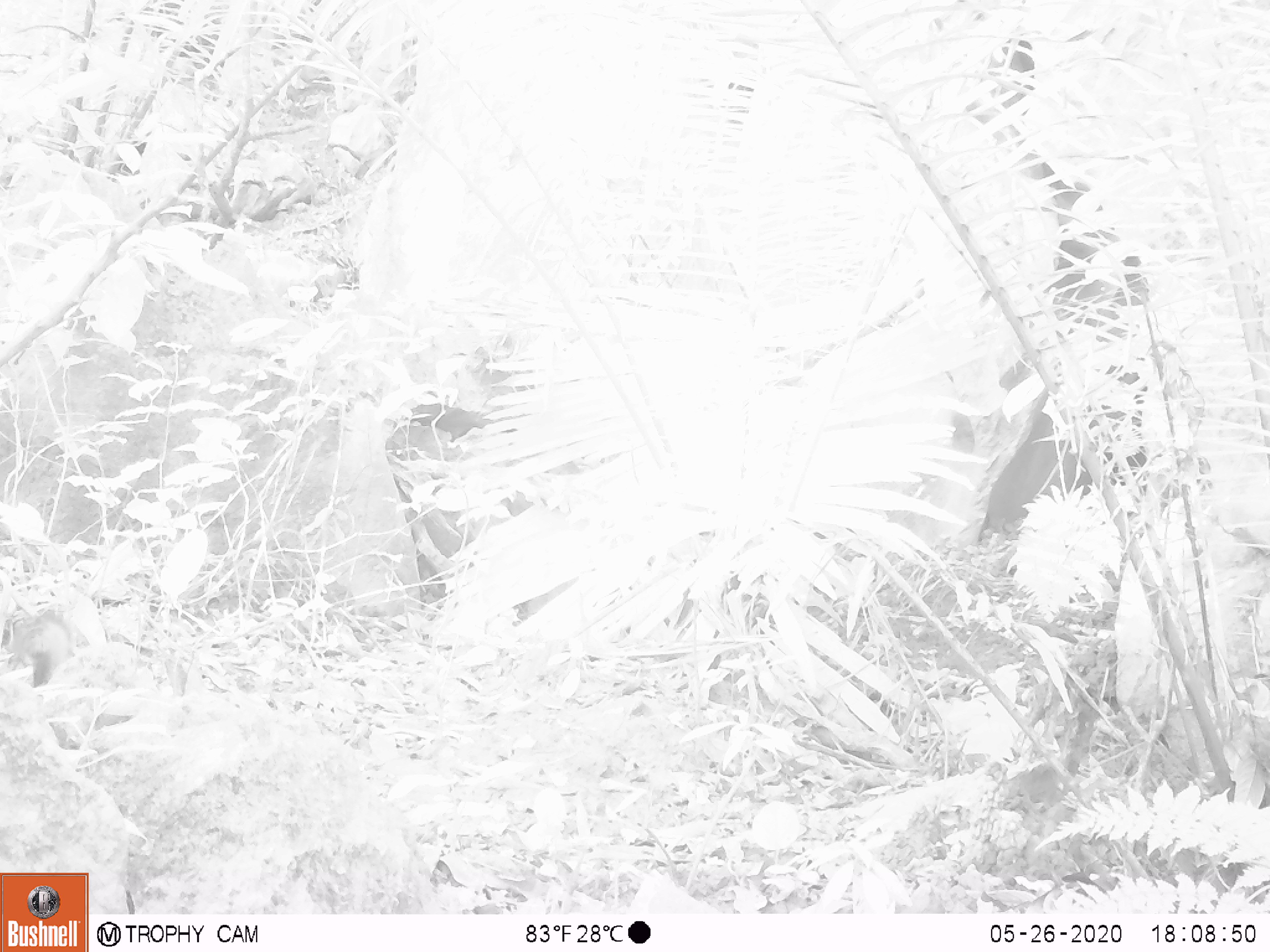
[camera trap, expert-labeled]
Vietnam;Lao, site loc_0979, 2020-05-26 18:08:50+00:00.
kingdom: Animalia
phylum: Chordata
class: Mammalia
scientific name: Mammalia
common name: mammal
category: unidentified small mammal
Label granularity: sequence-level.